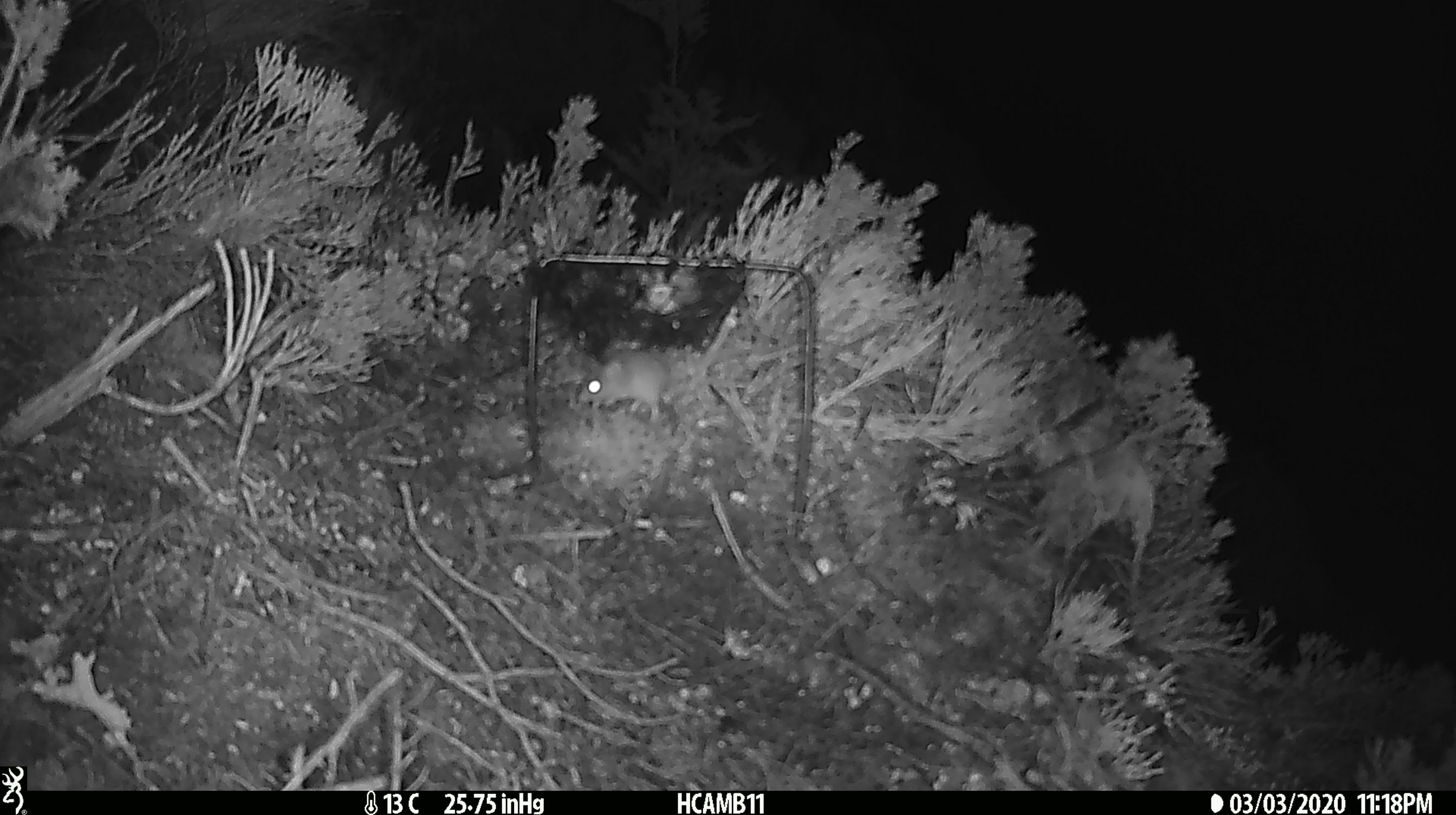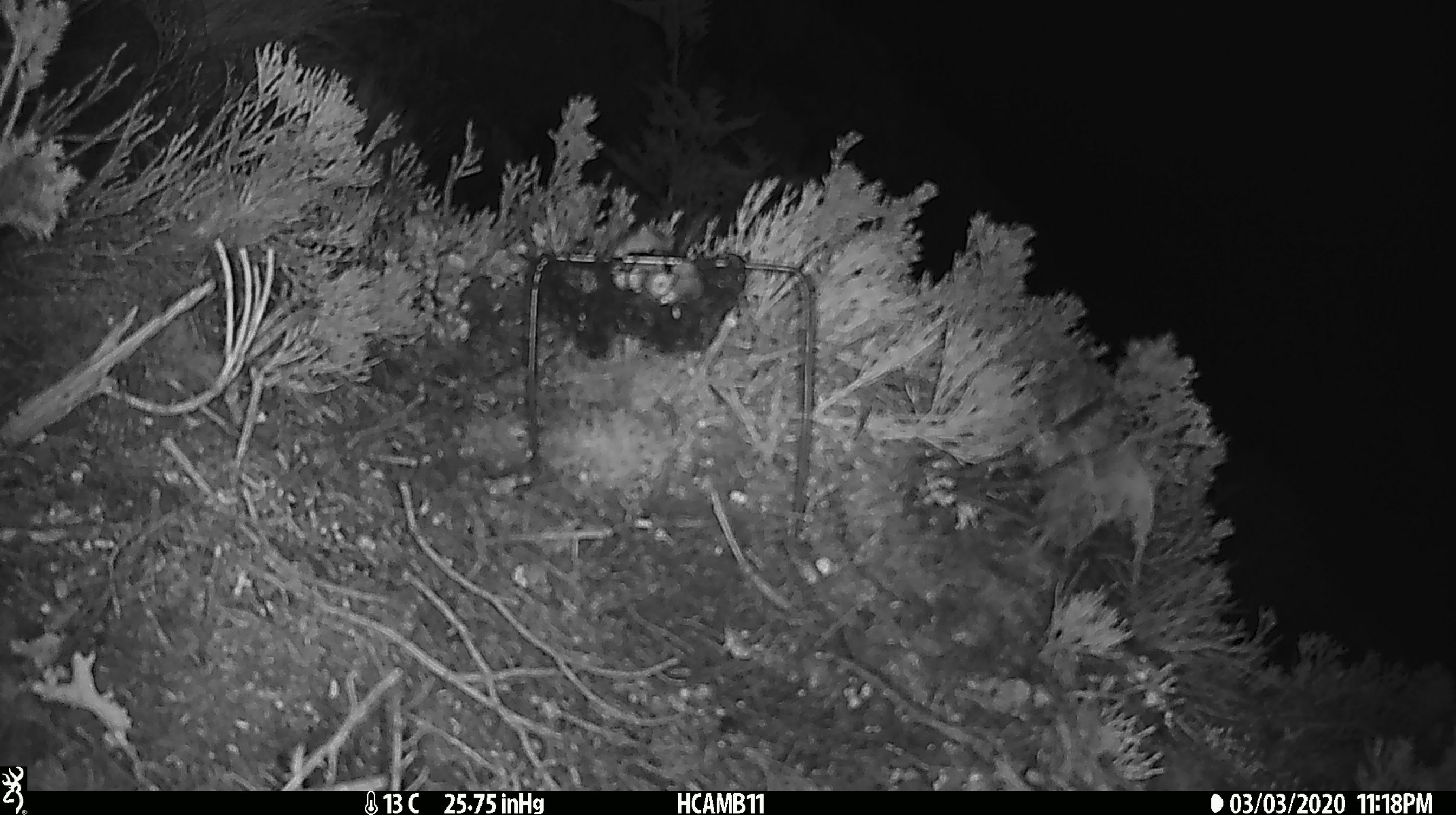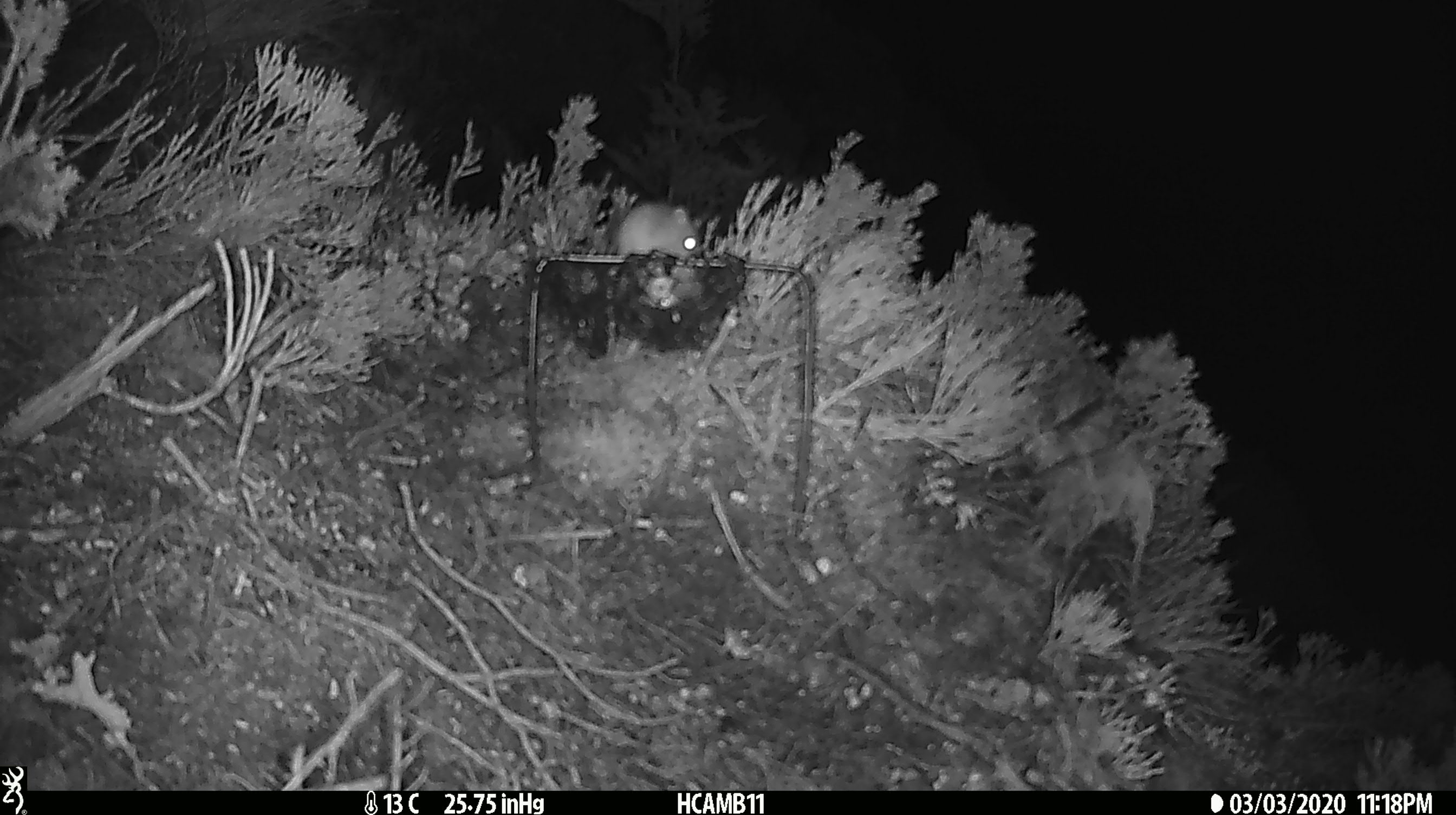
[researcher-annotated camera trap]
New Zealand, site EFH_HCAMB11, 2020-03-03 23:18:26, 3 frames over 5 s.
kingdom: Animalia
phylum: Chordata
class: Mammalia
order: Rodentia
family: Muridae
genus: Mus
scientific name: Mus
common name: mouse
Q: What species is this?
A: Mouse (Mus).